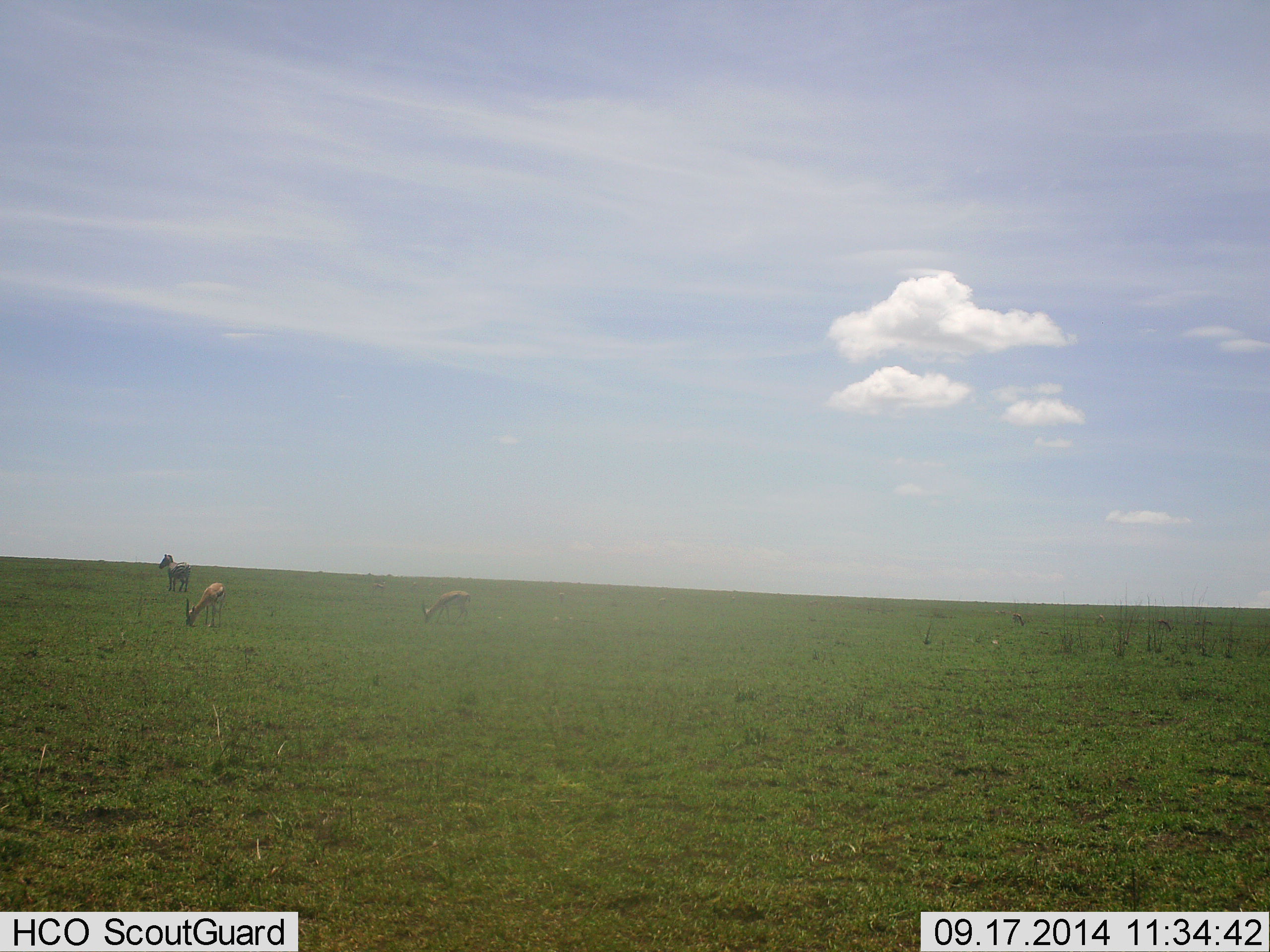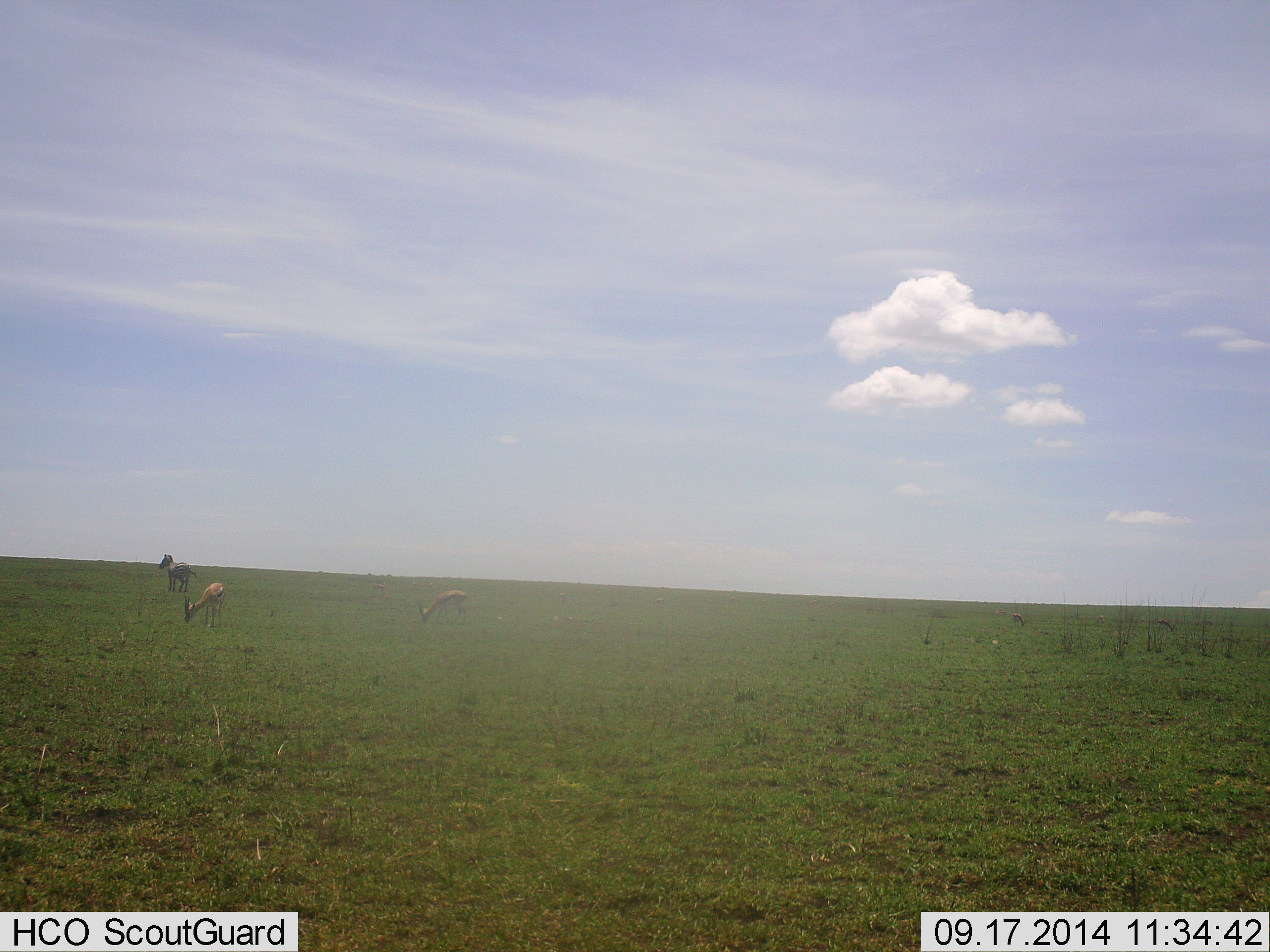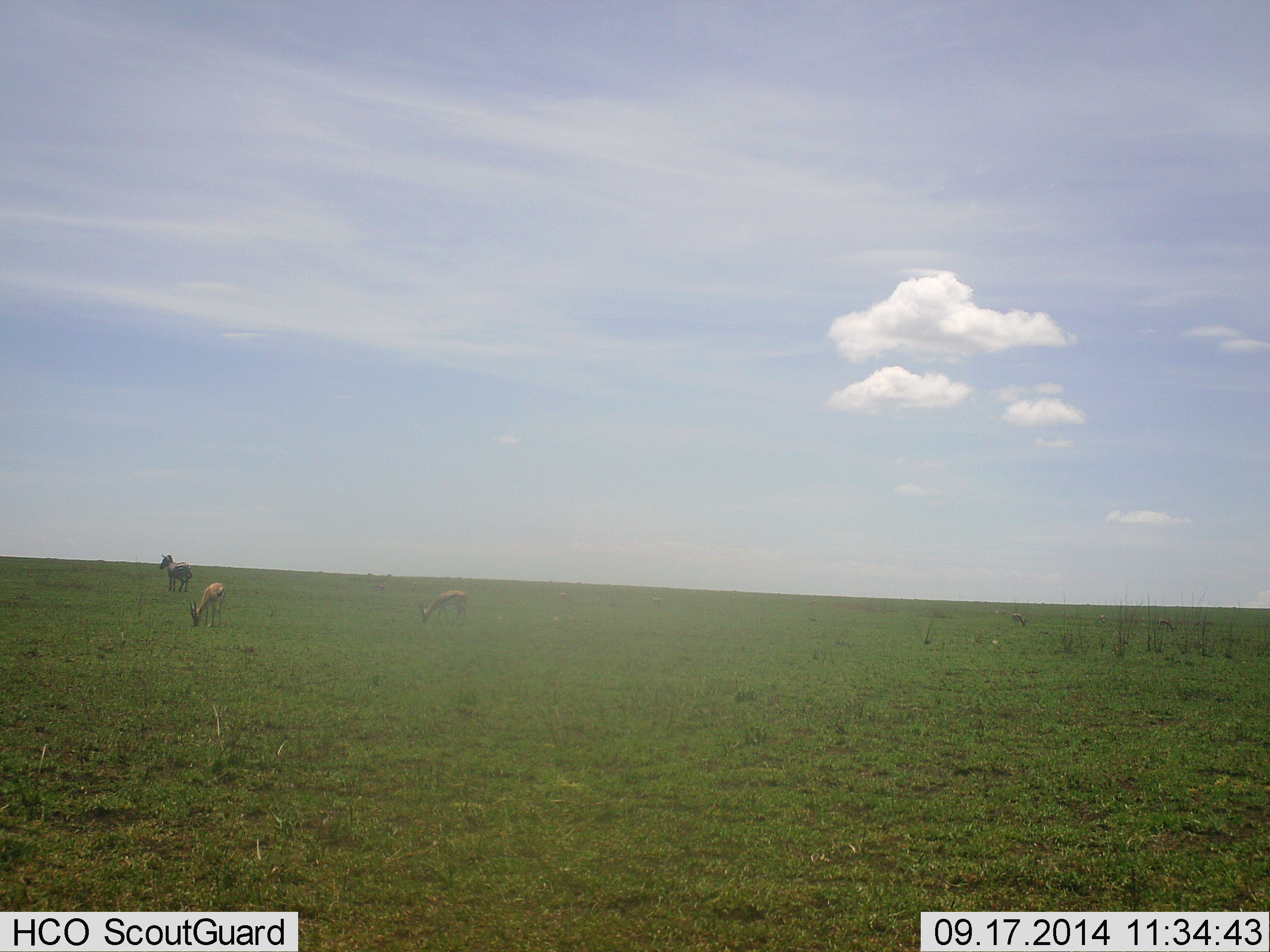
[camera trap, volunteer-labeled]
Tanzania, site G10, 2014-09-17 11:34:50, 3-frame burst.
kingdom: Animalia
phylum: Chordata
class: Mammalia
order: Artiodactyla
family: Bovidae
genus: Eudorcas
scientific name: Eudorcas thomsonii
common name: thomson's gazelle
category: gazellethomsons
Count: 2.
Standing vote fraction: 17%.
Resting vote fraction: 0%.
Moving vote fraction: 0%.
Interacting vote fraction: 0%.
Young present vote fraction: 0%.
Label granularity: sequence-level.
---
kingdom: Animalia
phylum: Chordata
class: Mammalia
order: Perissodactyla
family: Equidae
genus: Equus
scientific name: Equus quagga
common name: plains zebra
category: zebra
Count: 1.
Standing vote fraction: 100%.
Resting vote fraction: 0%.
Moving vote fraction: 0%.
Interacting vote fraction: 0%.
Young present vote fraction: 0%.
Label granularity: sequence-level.